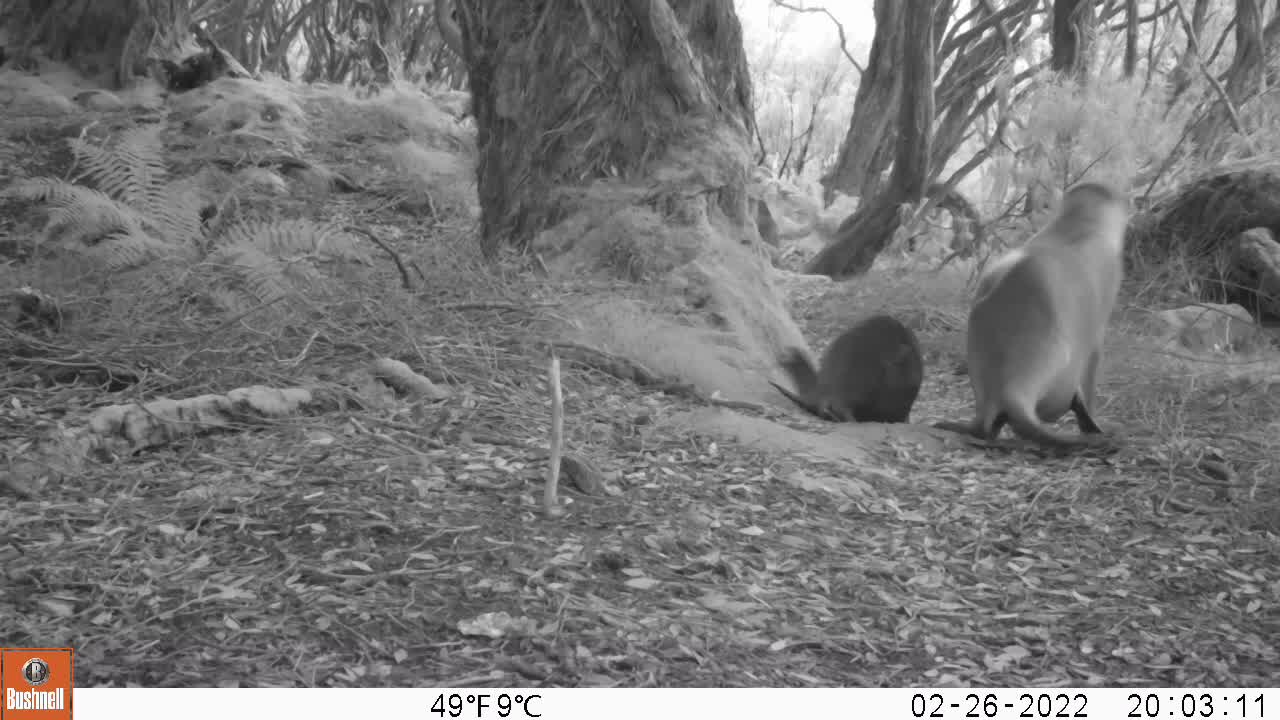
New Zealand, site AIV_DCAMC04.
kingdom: Animalia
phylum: Chordata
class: Mammalia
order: Carnivora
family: Otariidae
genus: Phocarctos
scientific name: Phocarctos hookeri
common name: new zealand sea lion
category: sealion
Sealion (new zealand sea lion) (Phocarctos hookeri).